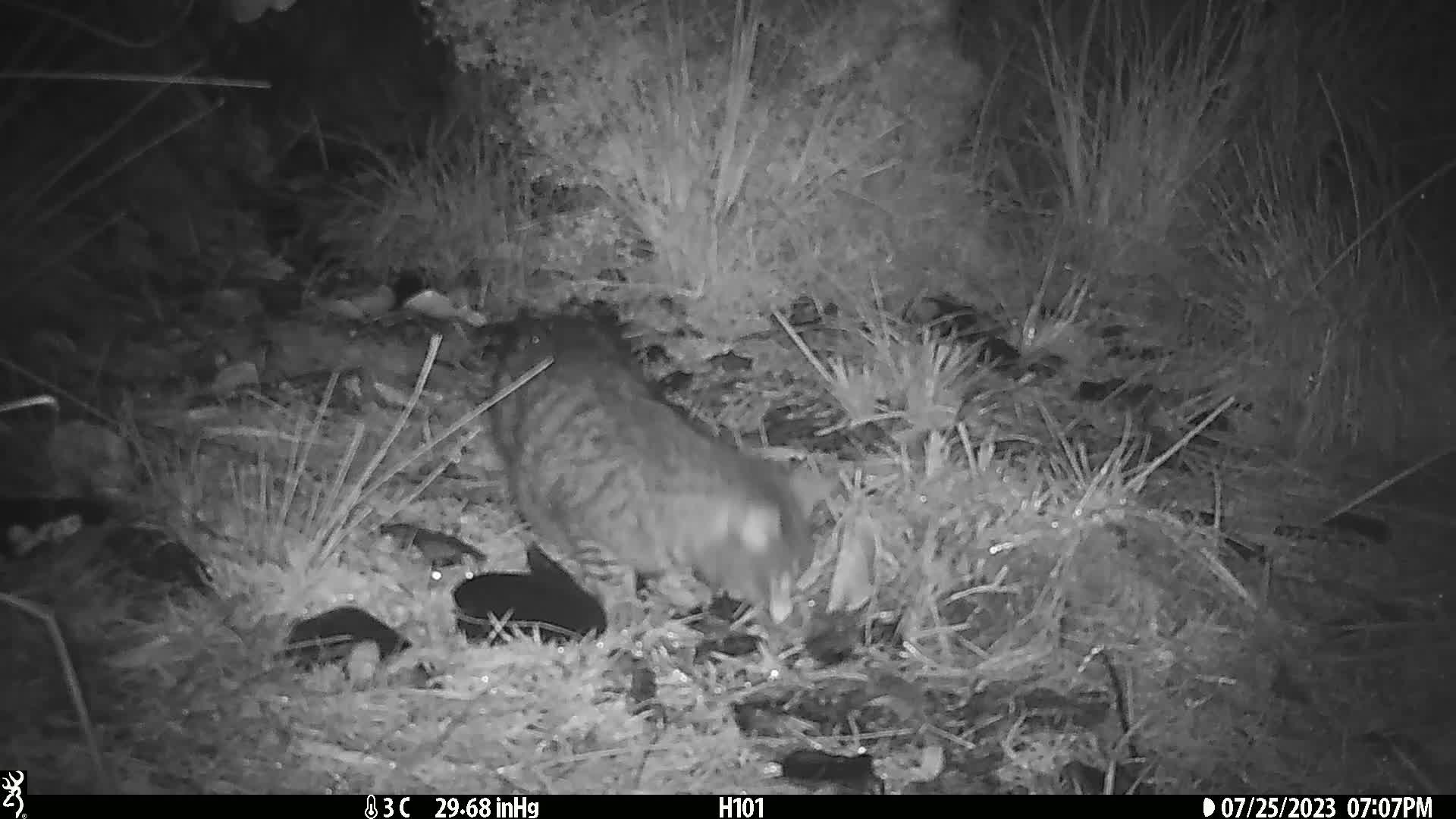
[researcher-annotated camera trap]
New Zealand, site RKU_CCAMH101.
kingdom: Animalia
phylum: Chordata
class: Mammalia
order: Carnivora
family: Felidae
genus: Felis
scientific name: Felis catus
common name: domestic cat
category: cat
Cat (domestic cat) (Felis catus).